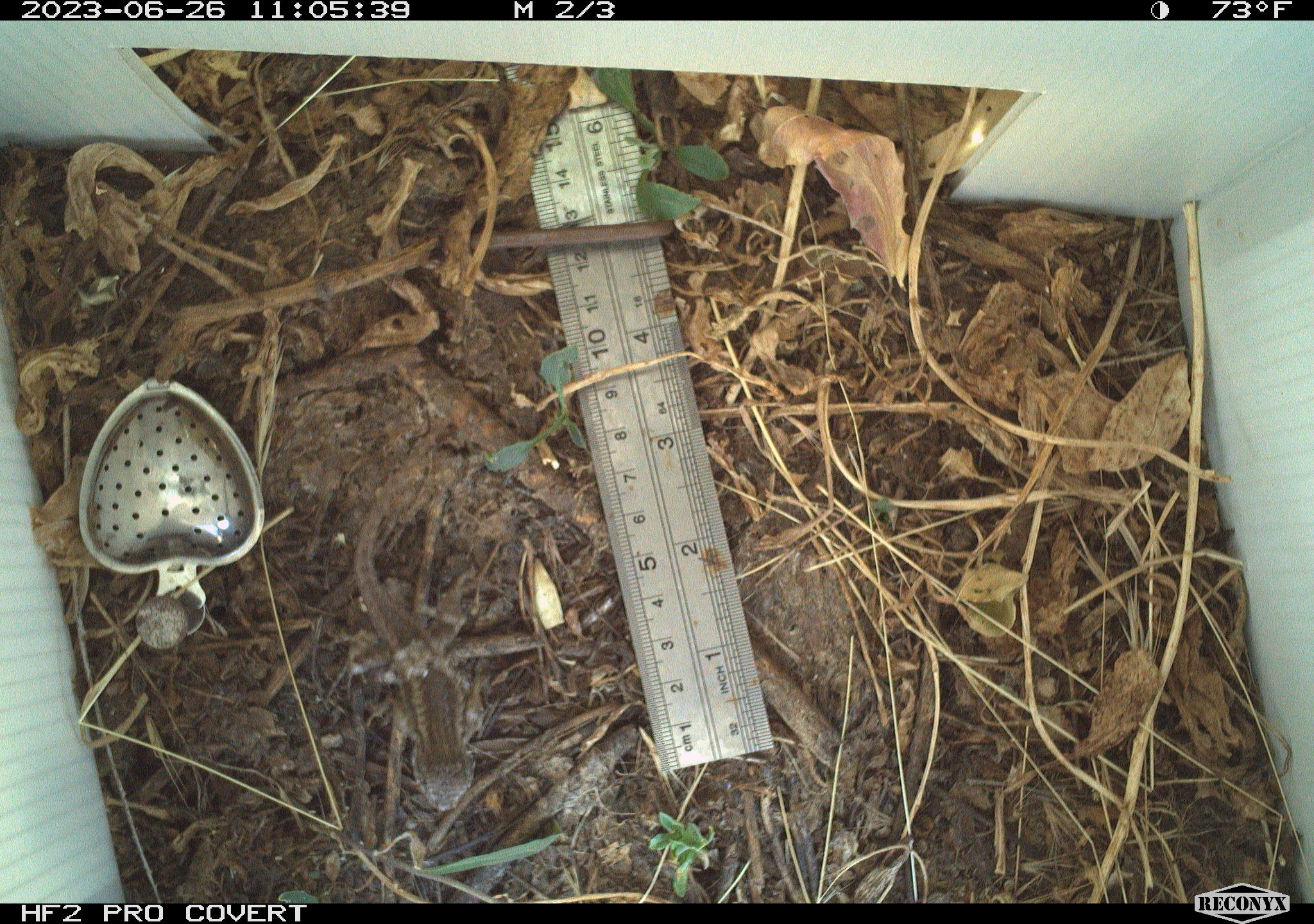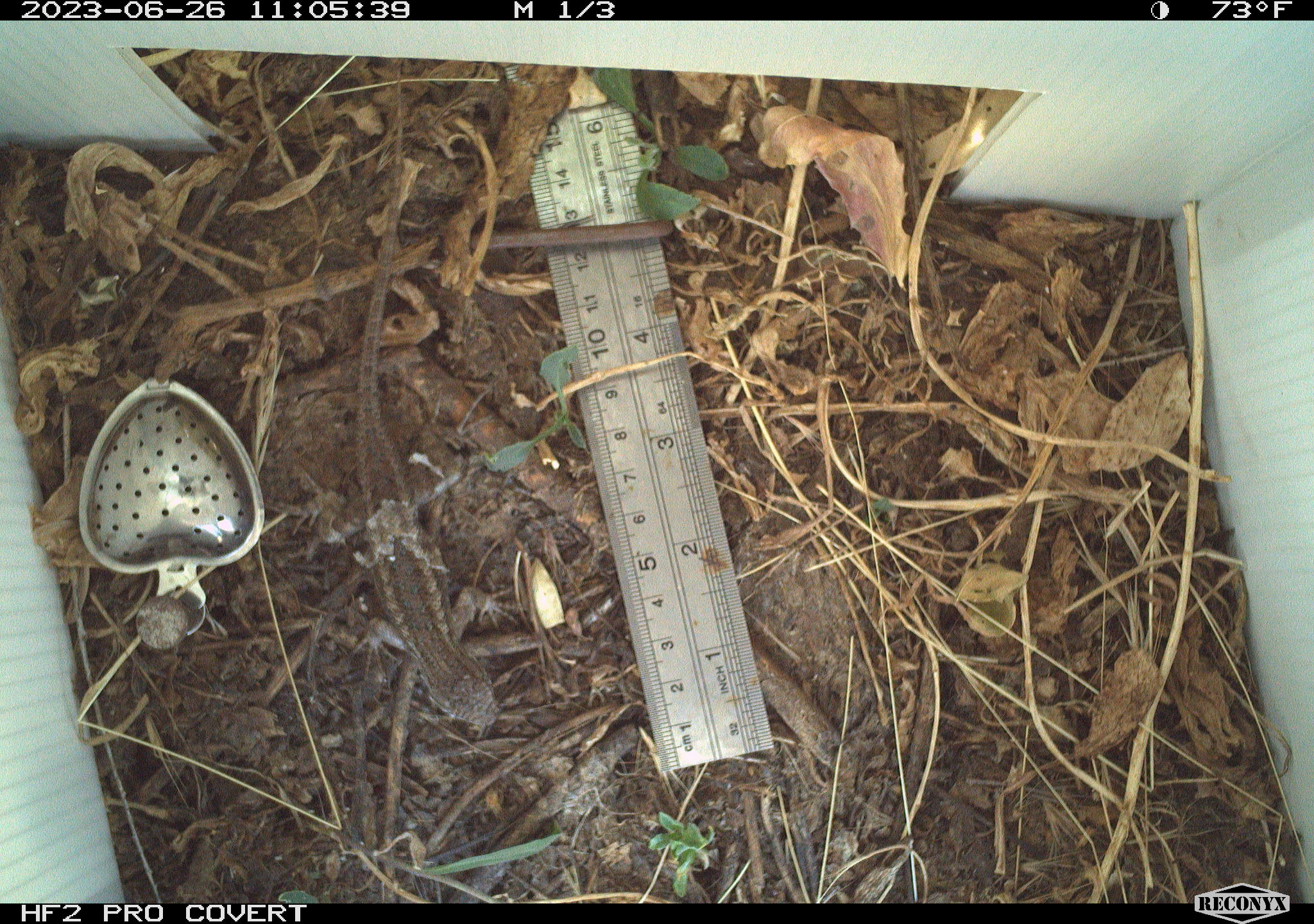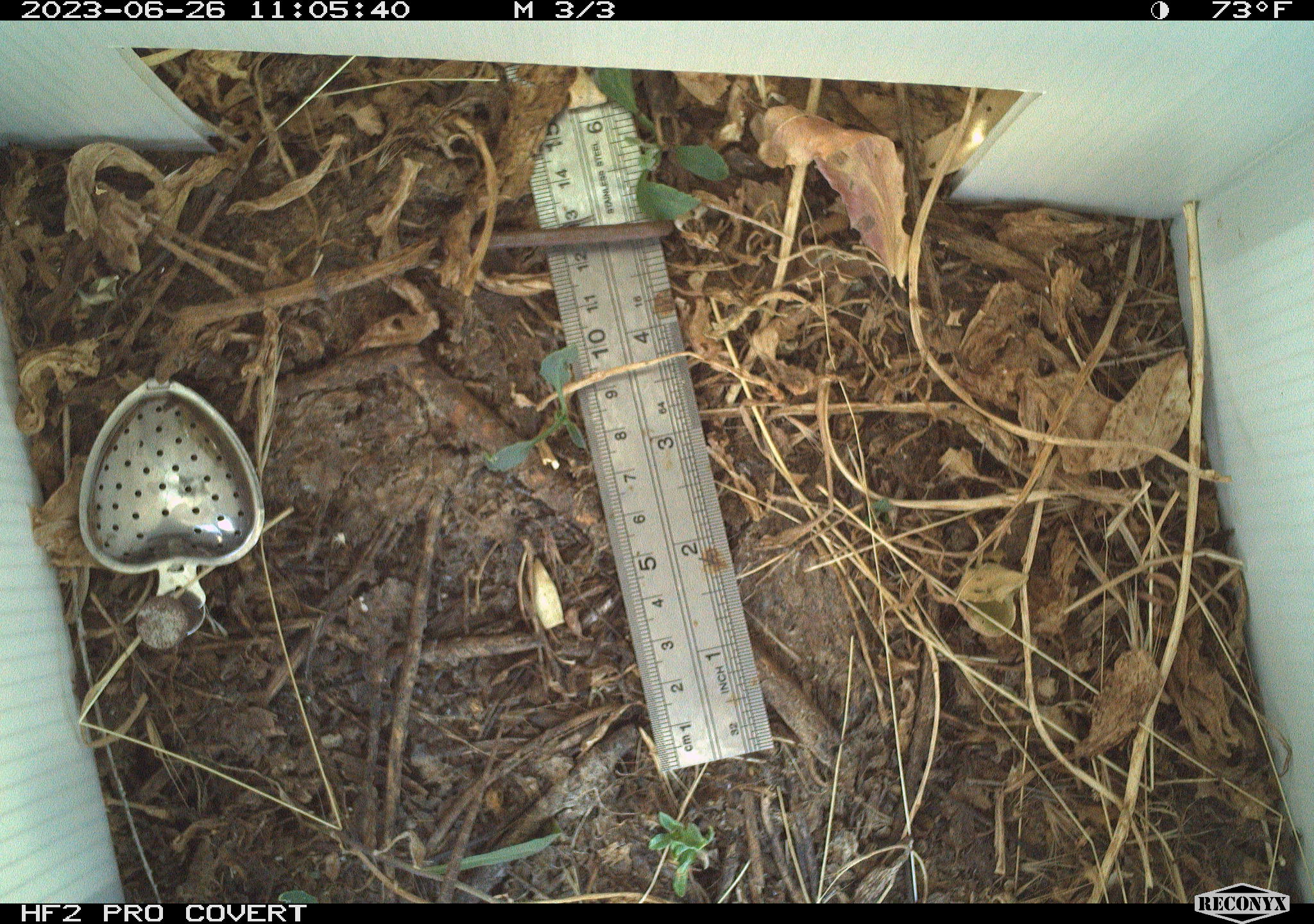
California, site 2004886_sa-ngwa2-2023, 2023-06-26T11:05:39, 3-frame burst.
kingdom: Animalia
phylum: Chordata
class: Reptilia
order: Squamata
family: Phrynosomatidae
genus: Sceloporus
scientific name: Sceloporus occidentalis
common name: western fence lizard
Western fence lizard (Sceloporus occidentalis).